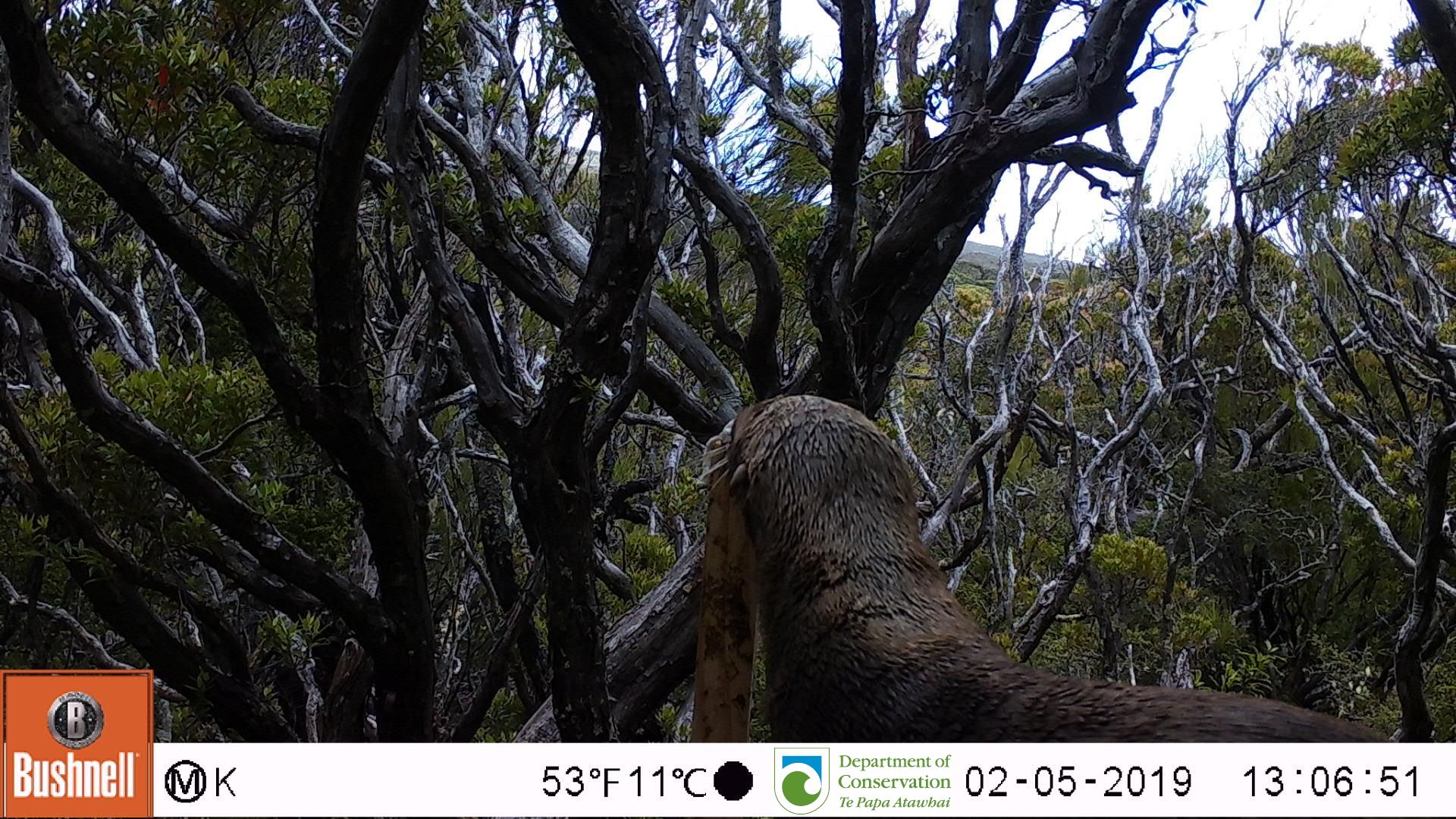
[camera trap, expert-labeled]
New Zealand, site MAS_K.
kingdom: Animalia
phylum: Chordata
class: Mammalia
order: Carnivora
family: Otariidae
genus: Phocarctos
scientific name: Phocarctos hookeri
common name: new zealand sea lion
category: sealion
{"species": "sealion (new zealand sea lion) (Phocarctos hookeri)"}